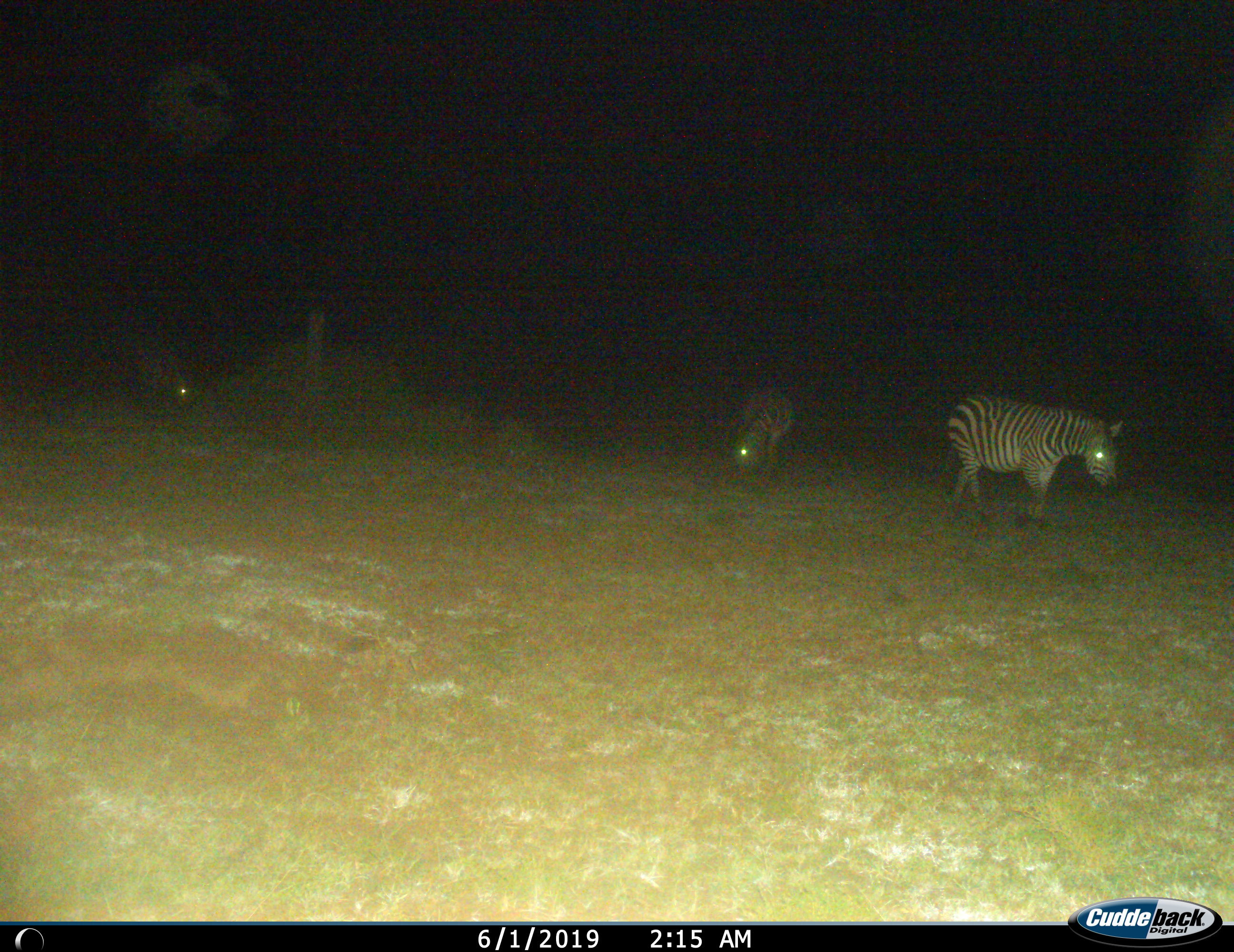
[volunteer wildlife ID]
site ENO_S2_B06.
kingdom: Animalia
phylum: Chordata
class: Mammalia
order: Perissodactyla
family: Equidae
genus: Equus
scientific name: Equus quagga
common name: plains zebra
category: zebraplains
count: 3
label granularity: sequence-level